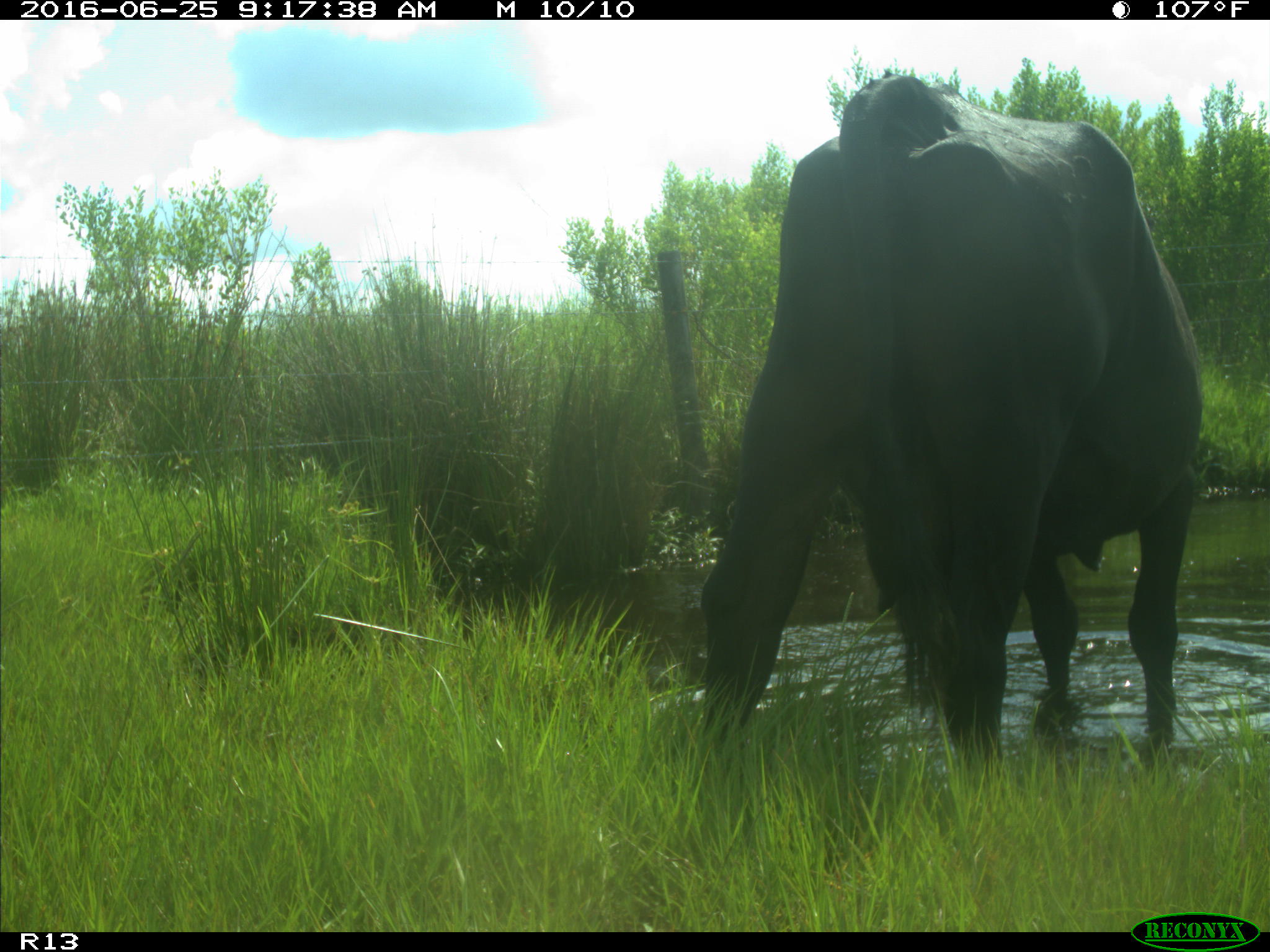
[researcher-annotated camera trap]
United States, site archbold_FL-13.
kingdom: Animalia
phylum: Chordata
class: Mammalia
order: Artiodactyla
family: Bovidae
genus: Bos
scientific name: Bos taurus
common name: domestic cow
Bos taurus (domestic cow).